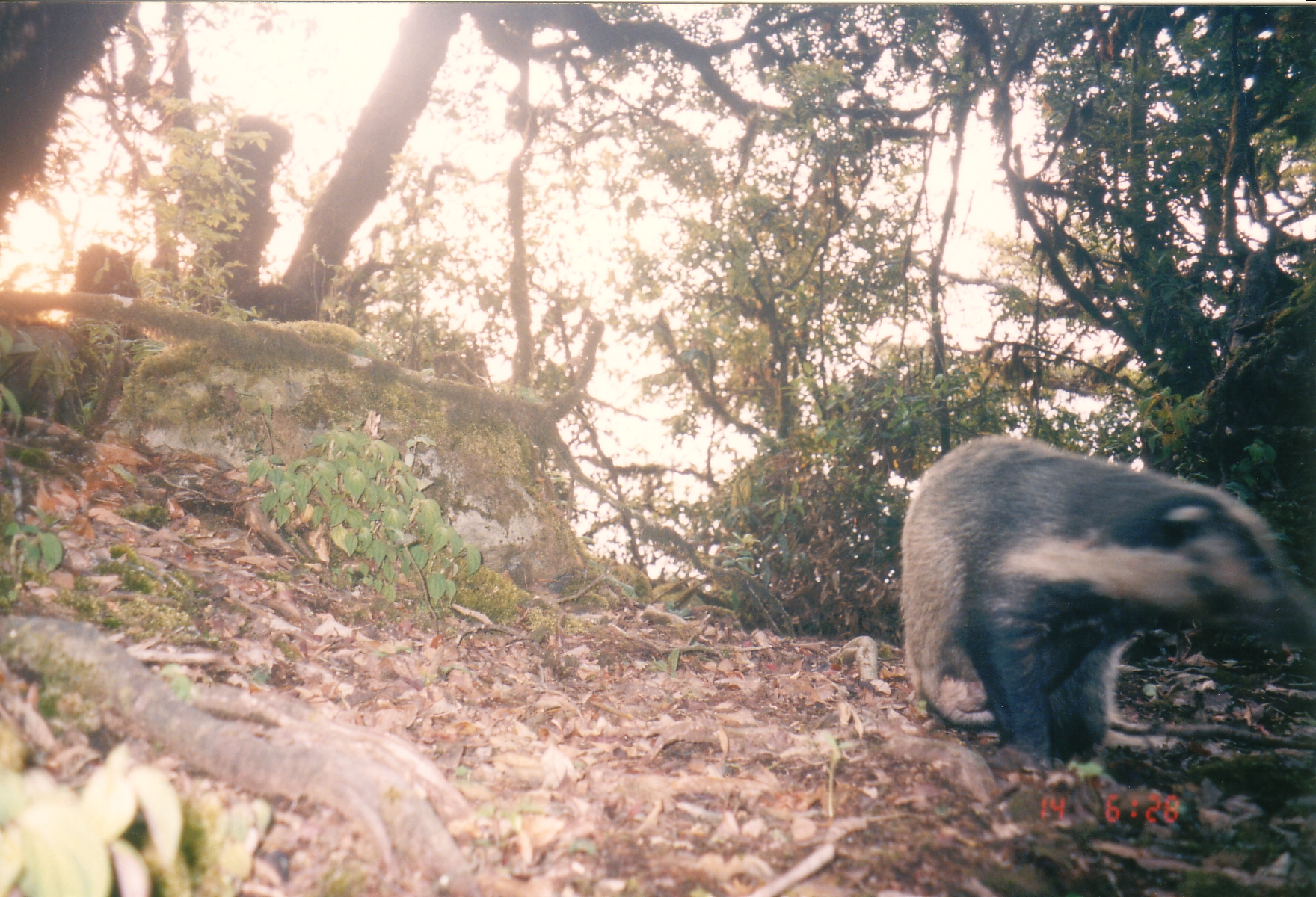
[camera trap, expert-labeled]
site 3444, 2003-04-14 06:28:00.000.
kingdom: Animalia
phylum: Chordata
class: Mammalia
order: Carnivora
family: Mustelidae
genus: Arctonyx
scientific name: Arctonyx collaris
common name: greater hog badger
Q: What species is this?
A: Arctonyx collaris (greater hog badger).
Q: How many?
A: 1.